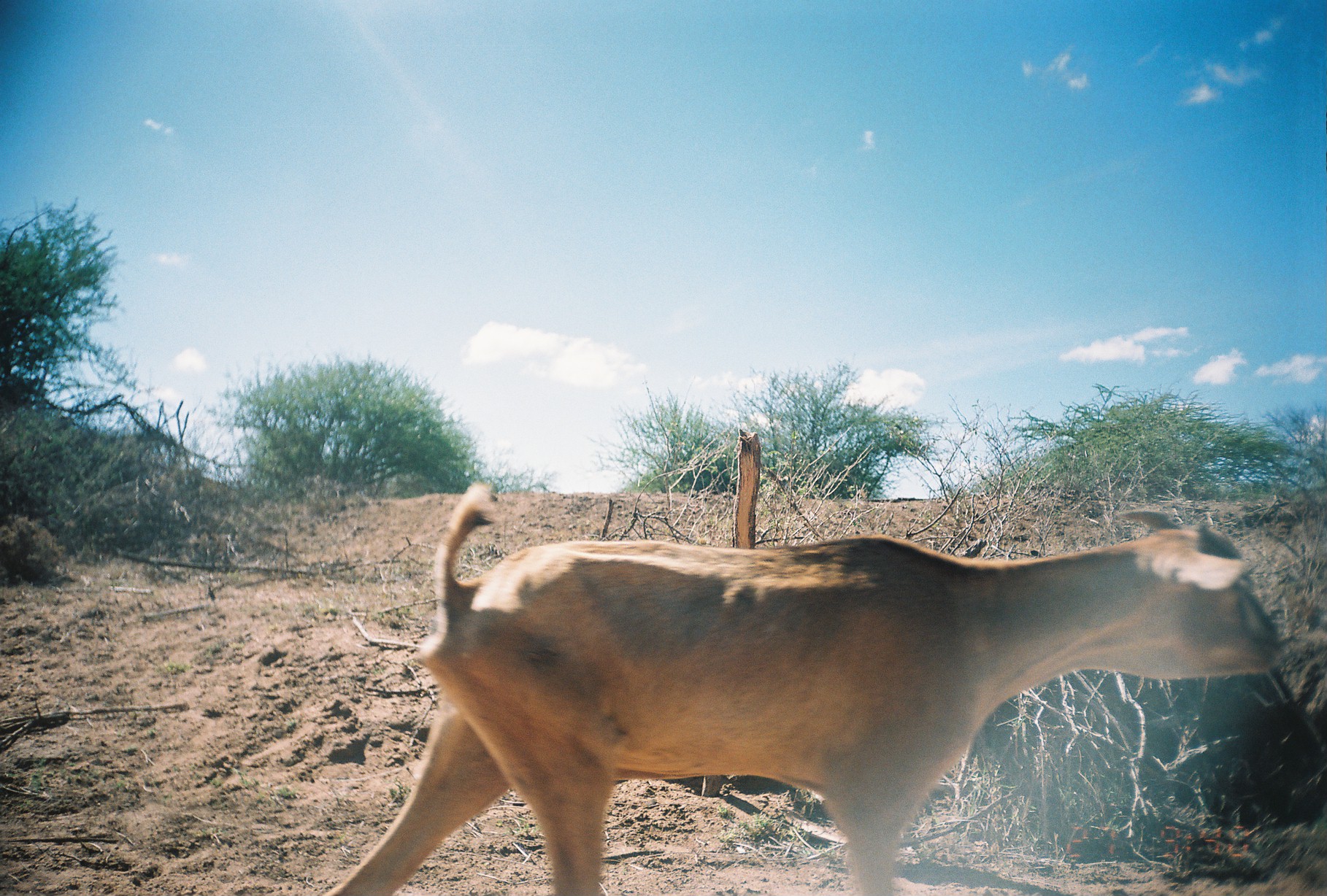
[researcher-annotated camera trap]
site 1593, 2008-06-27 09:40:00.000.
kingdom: Animalia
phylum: Chordata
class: Mammalia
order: Artiodactyla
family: Bovidae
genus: Capra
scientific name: Capra aegagrus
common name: wild goat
Capra aegagrus (wild goat), count 1.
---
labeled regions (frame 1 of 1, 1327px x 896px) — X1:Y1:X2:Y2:
capra aegagrus: 316:478:1286:895